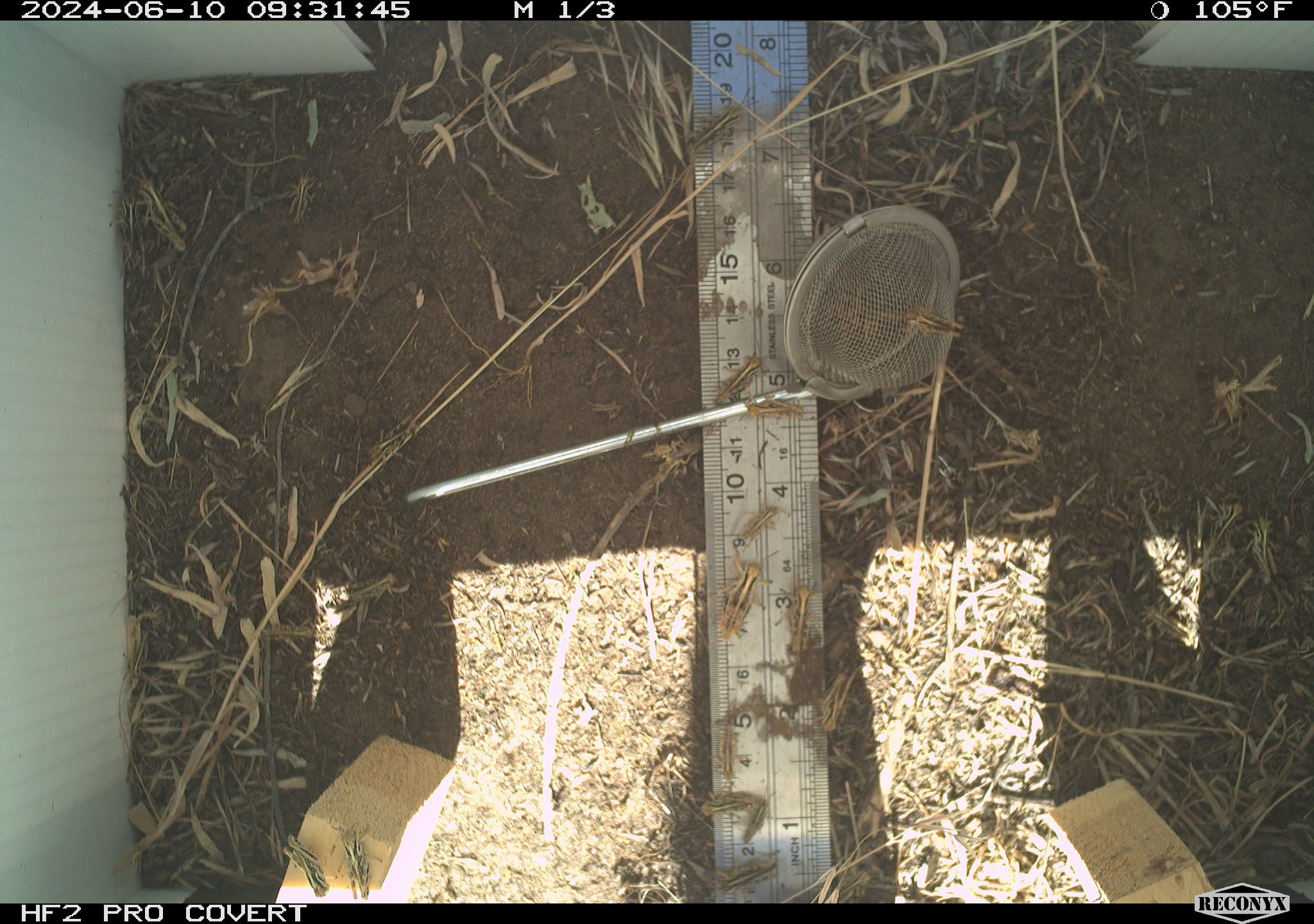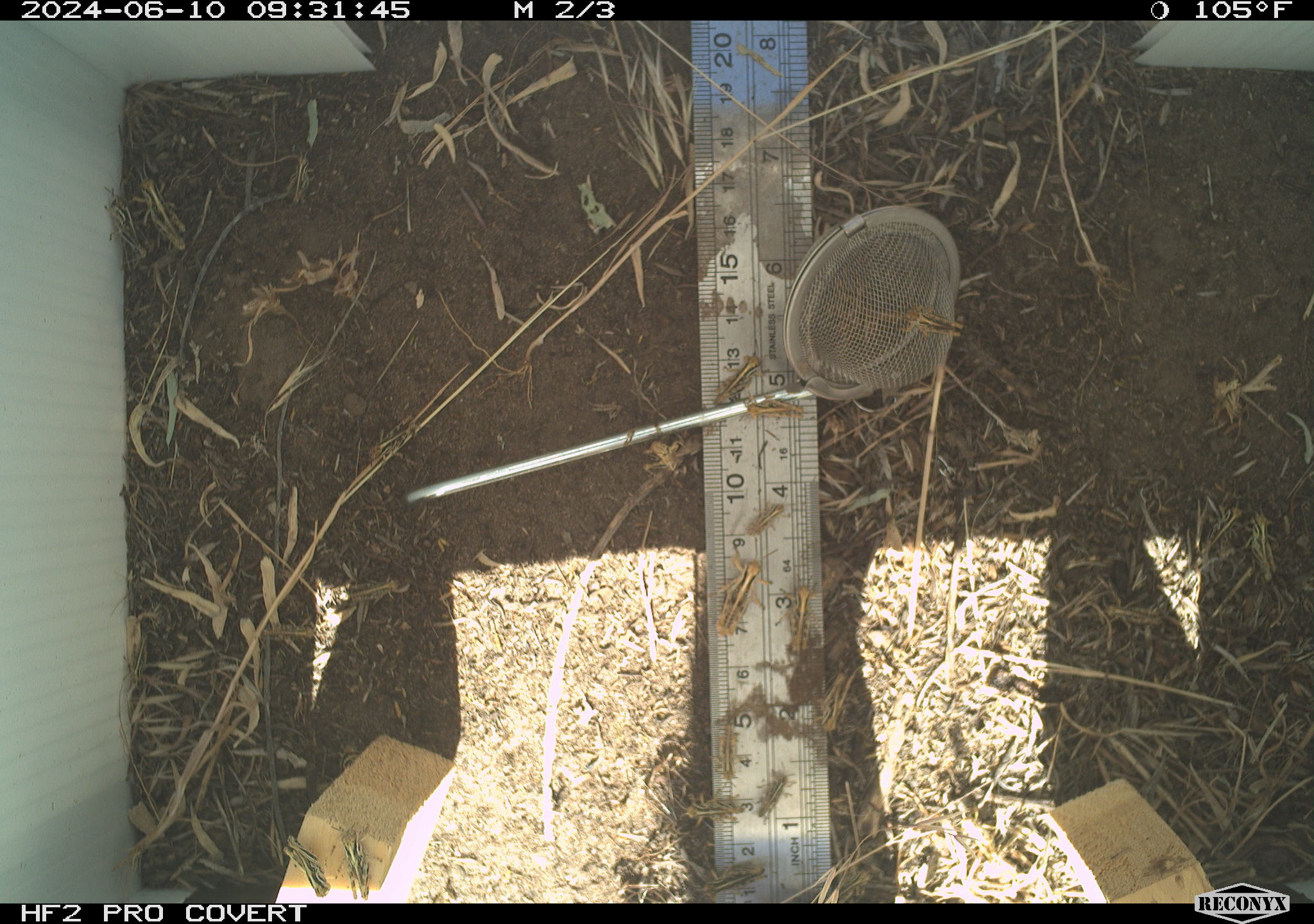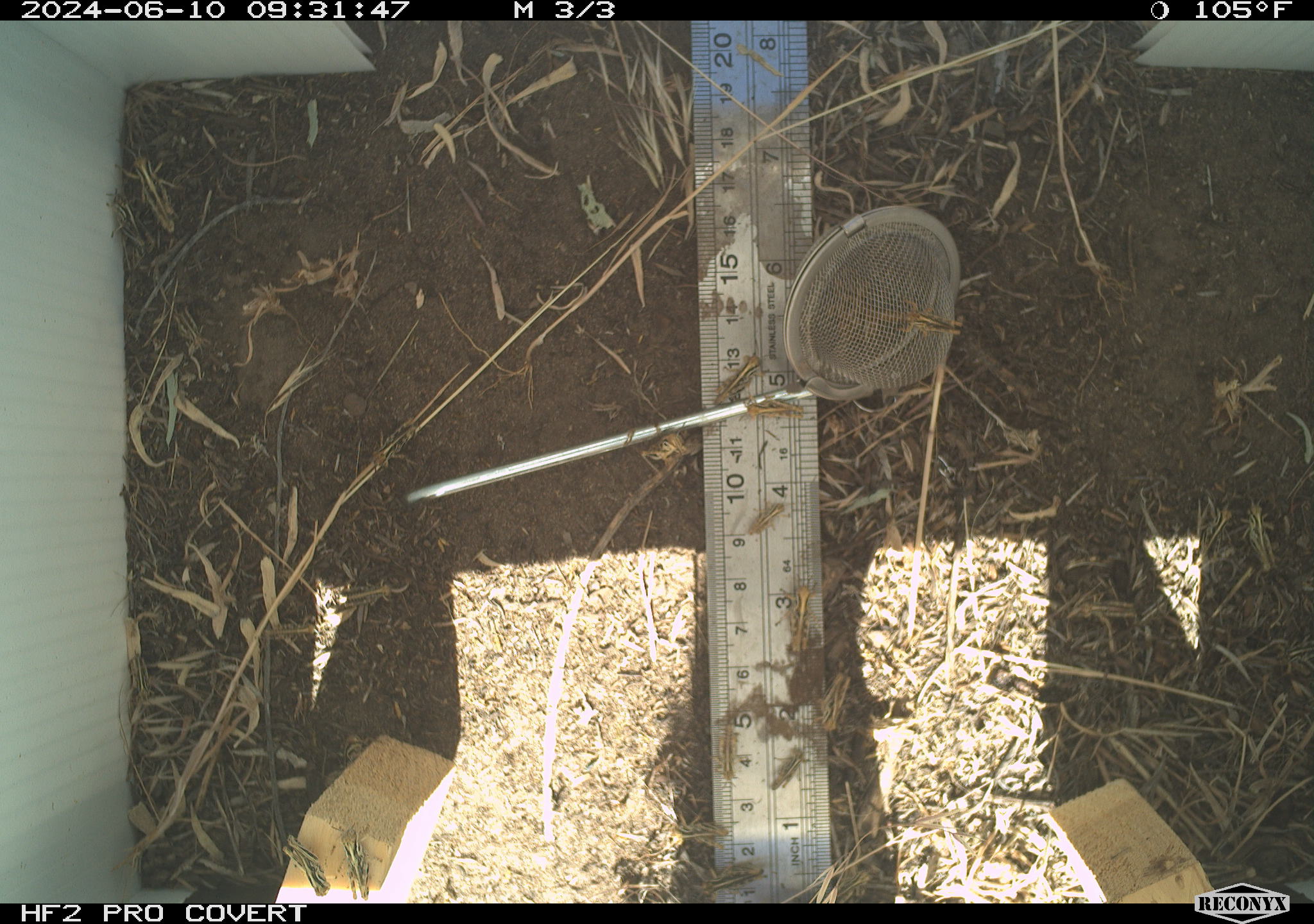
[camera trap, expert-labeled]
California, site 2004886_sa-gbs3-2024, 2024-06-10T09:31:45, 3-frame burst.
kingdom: Animalia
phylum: Arthropoda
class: Insecta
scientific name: Insecta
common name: insect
Insect (Insecta).